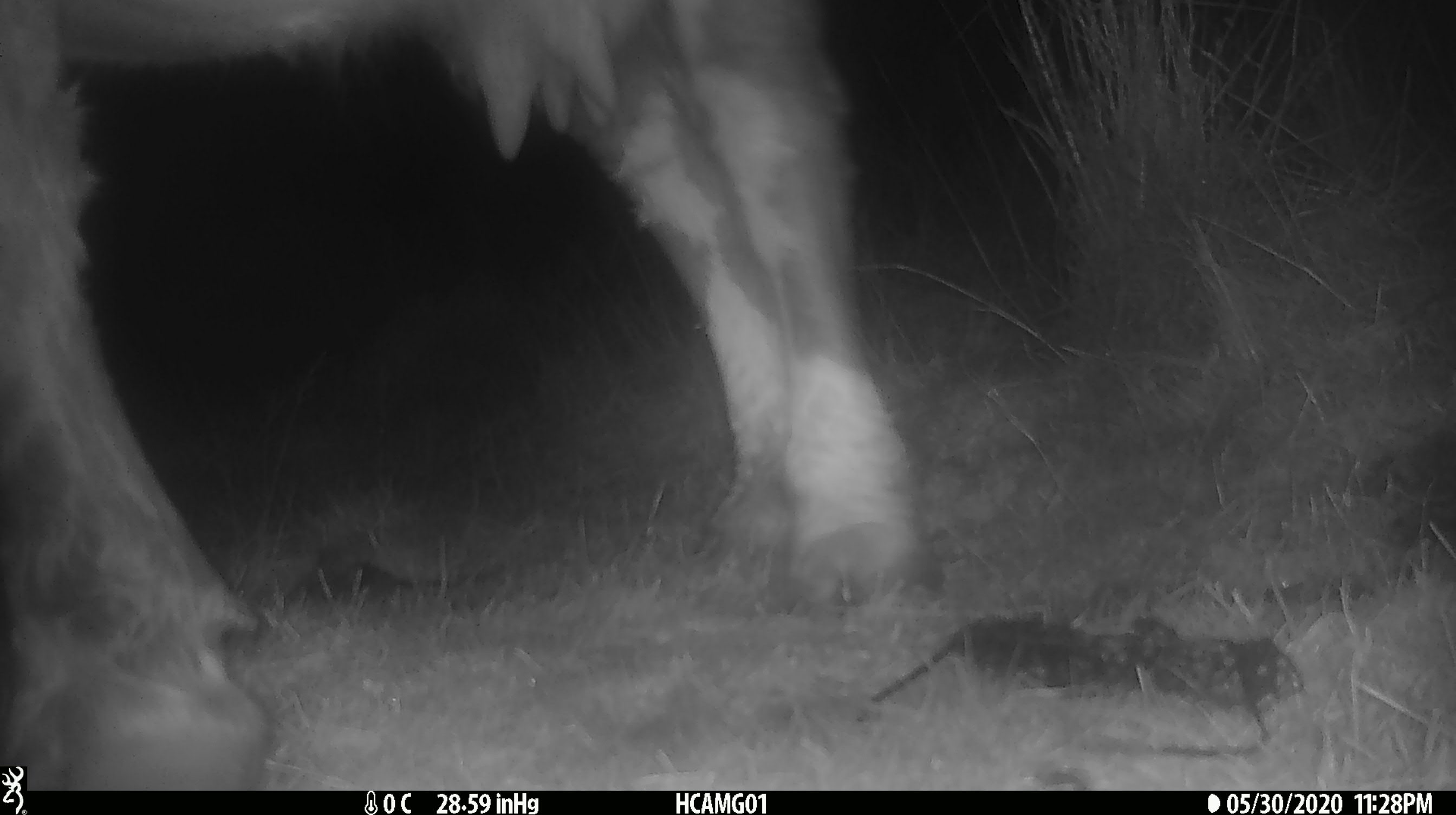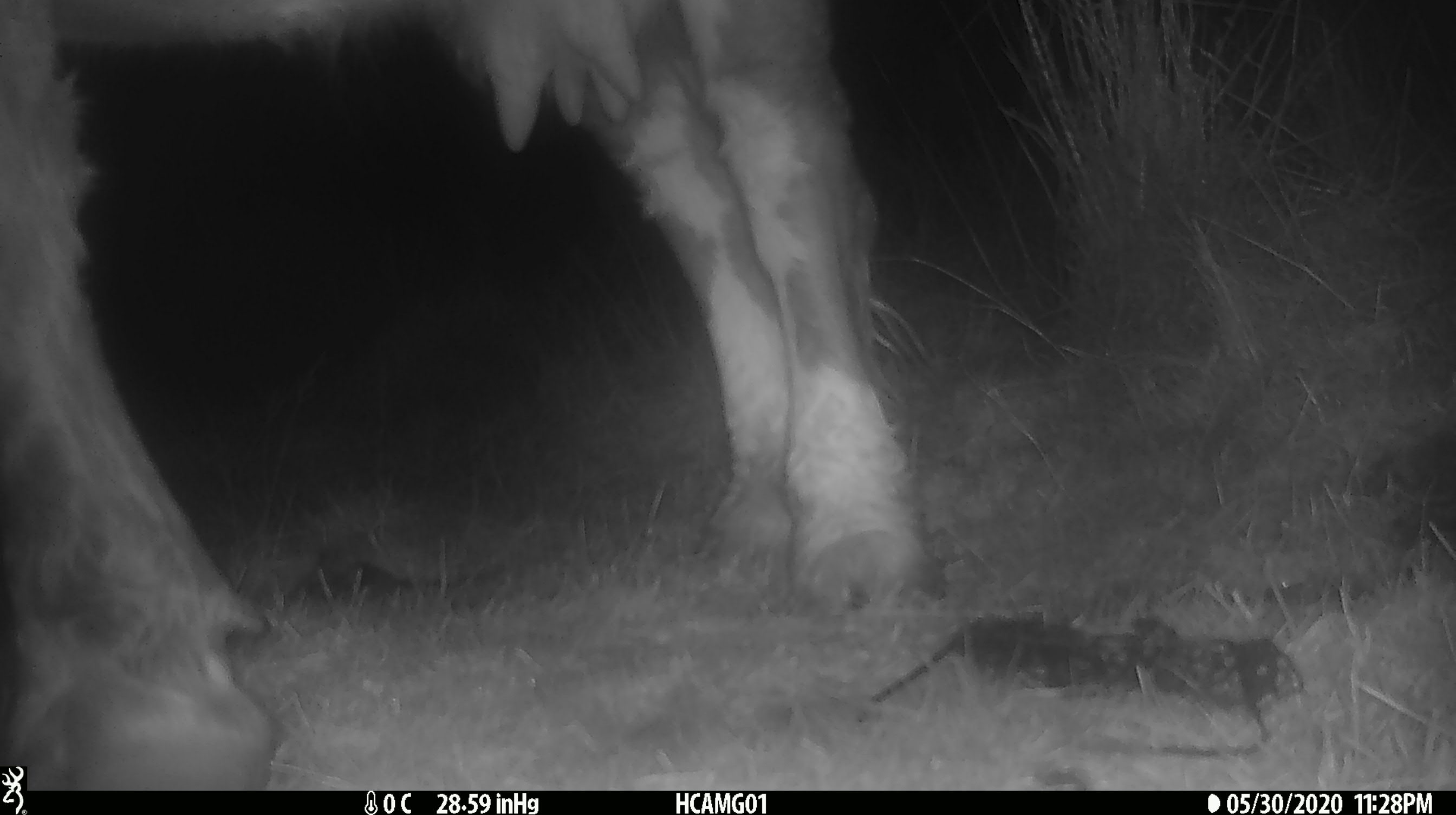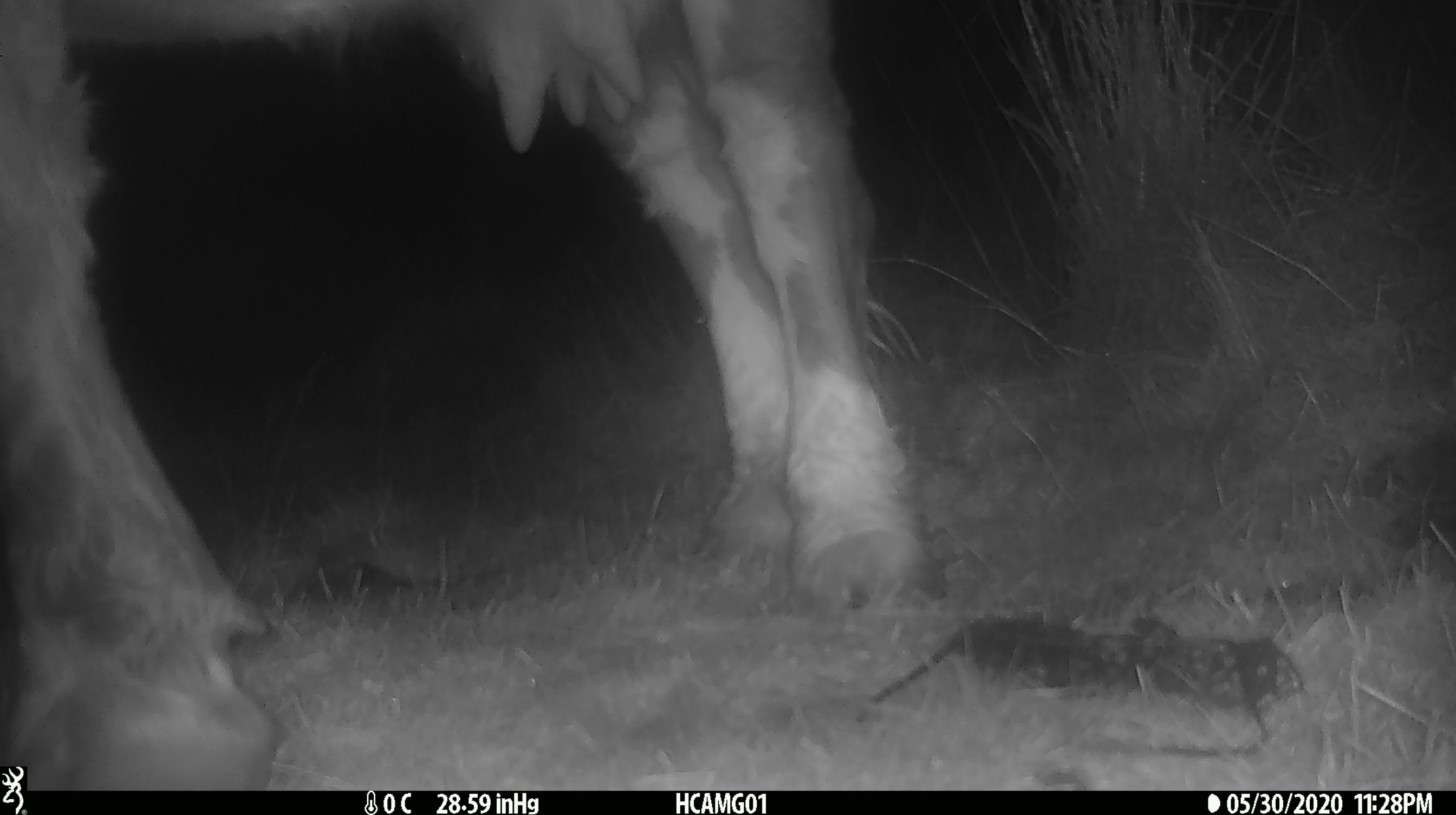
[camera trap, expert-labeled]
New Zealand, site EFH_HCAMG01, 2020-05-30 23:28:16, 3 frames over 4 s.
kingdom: Animalia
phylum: Chordata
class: Mammalia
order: Artiodactyla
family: Bovidae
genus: Bos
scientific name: Bos taurus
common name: domestic cow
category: cow